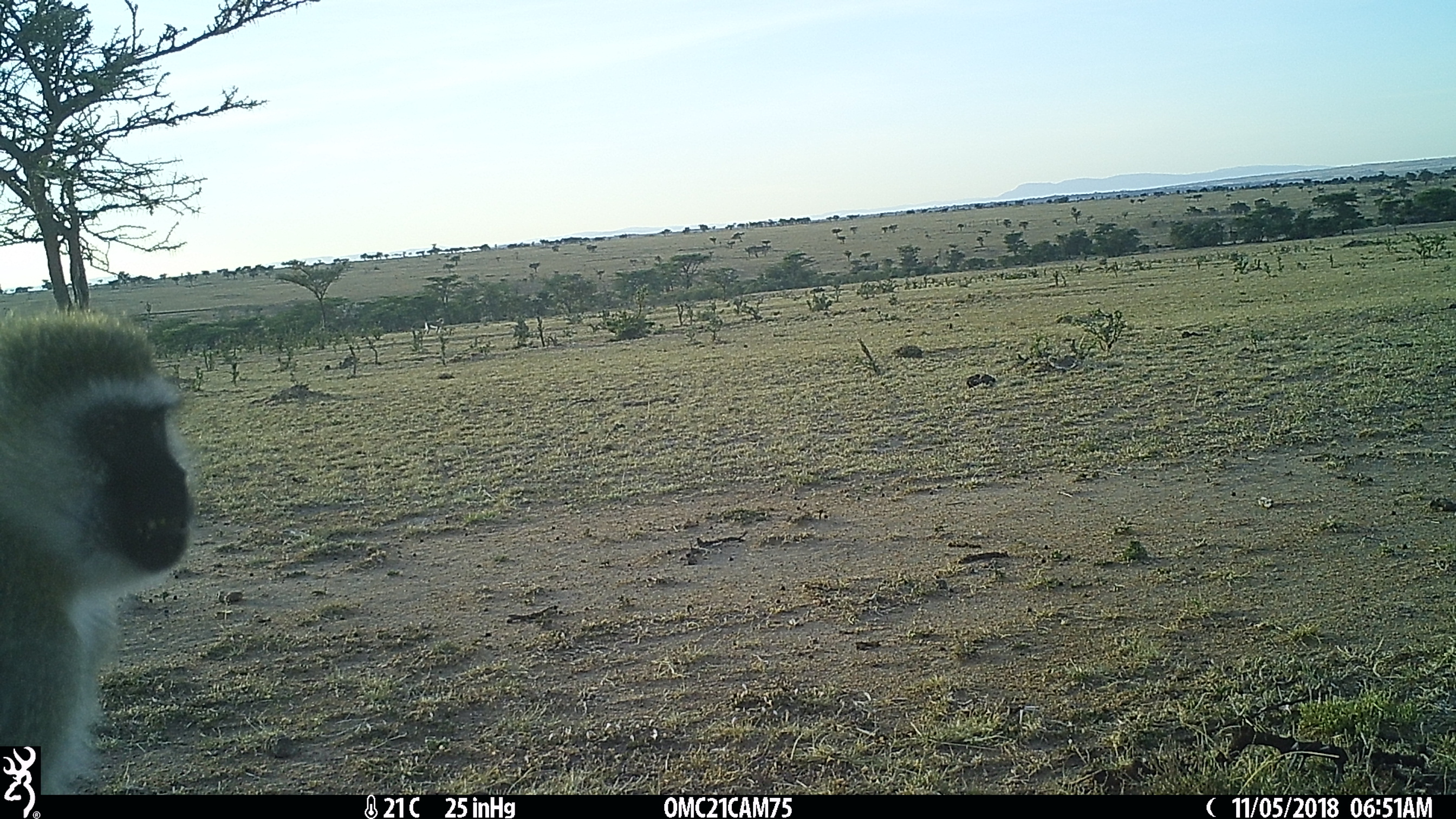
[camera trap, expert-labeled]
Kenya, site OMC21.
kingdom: Animalia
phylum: Chordata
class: Mammalia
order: Primates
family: Cercopithecidae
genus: Chlorocebus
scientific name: Chlorocebus pygerythrus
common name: vervet monkey